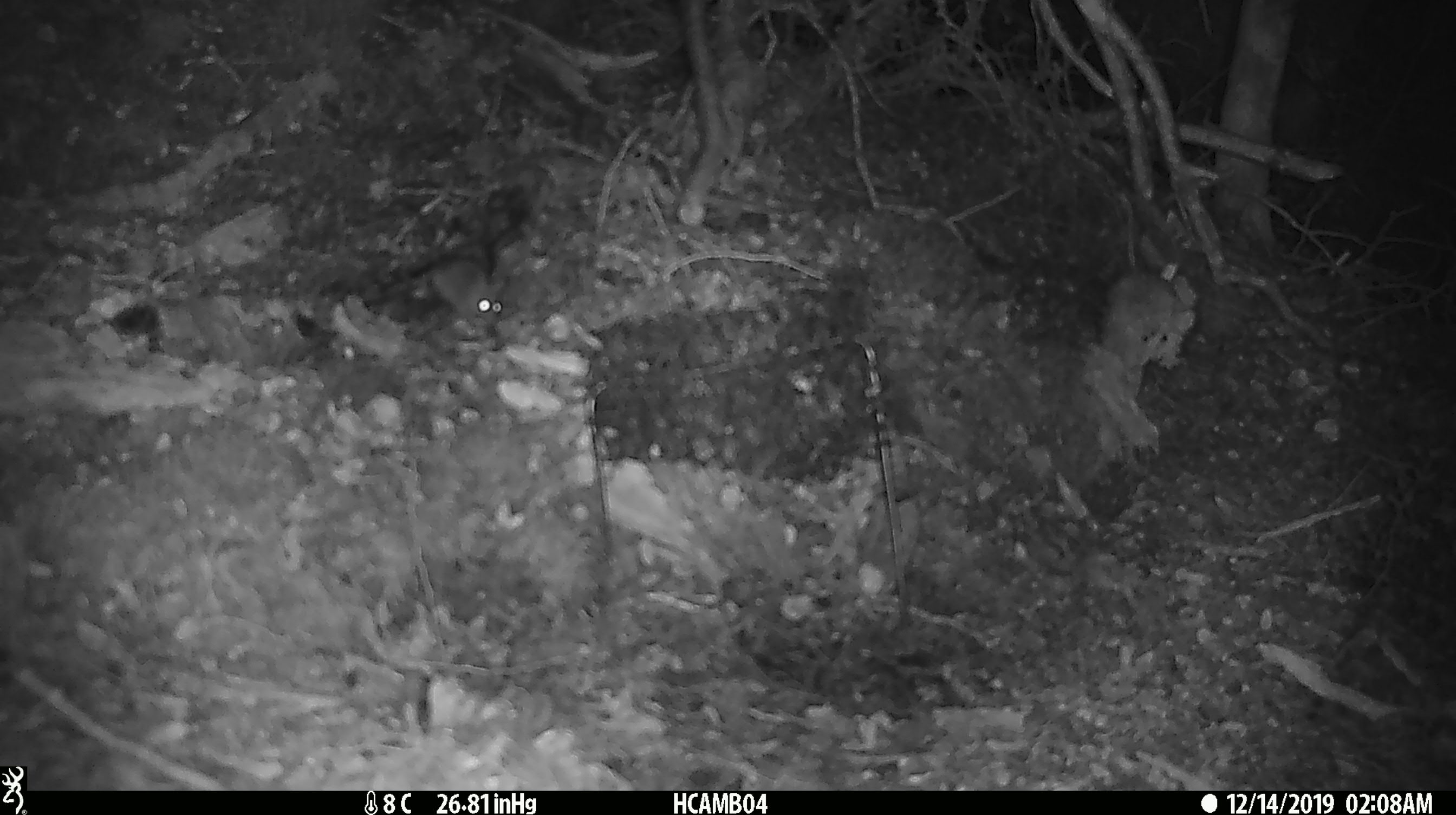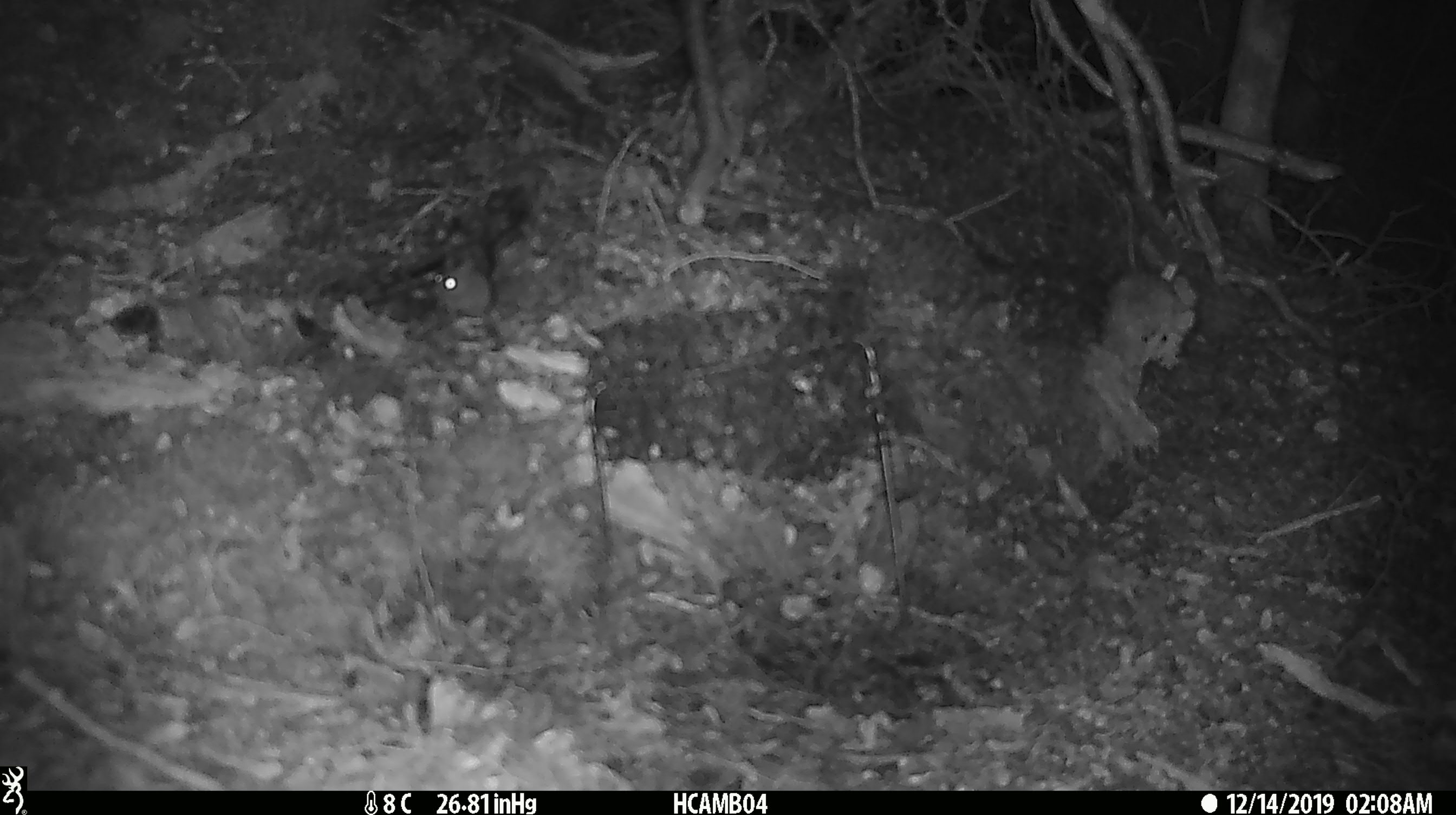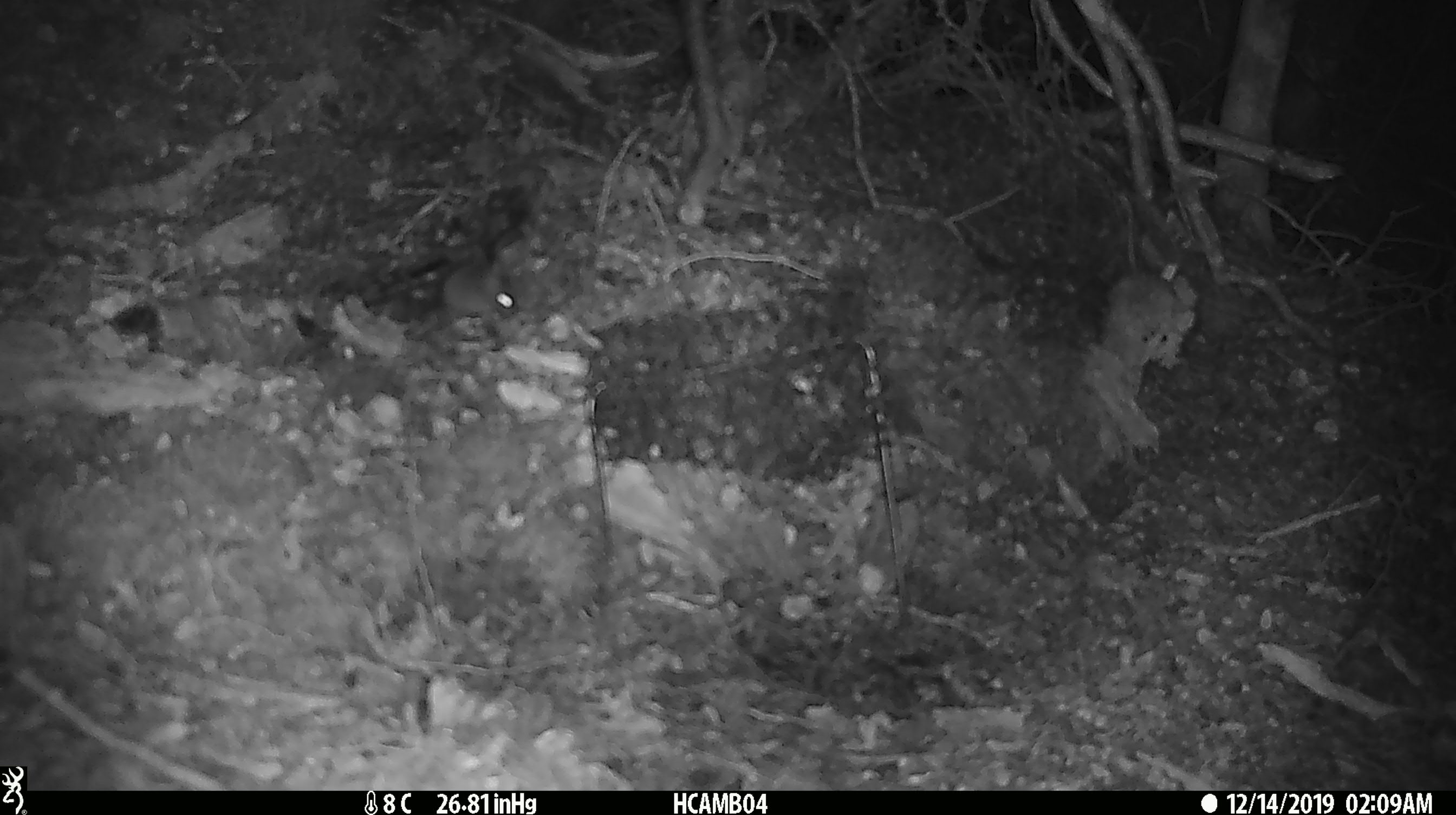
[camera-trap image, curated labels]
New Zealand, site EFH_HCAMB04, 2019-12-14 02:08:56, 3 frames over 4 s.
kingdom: Animalia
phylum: Chordata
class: Mammalia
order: Rodentia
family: Muridae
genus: Mus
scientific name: Mus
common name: mouse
Mouse (Mus).